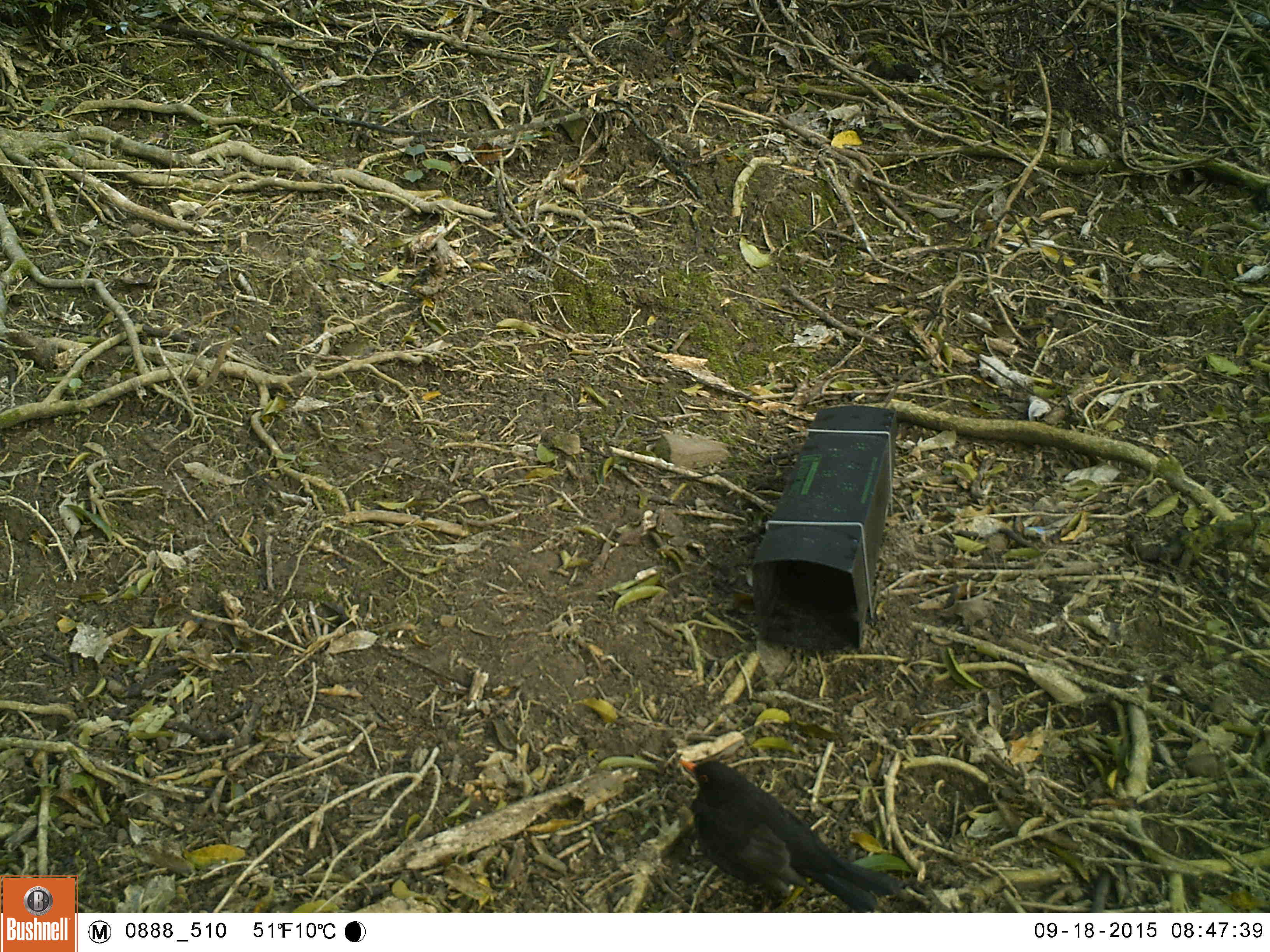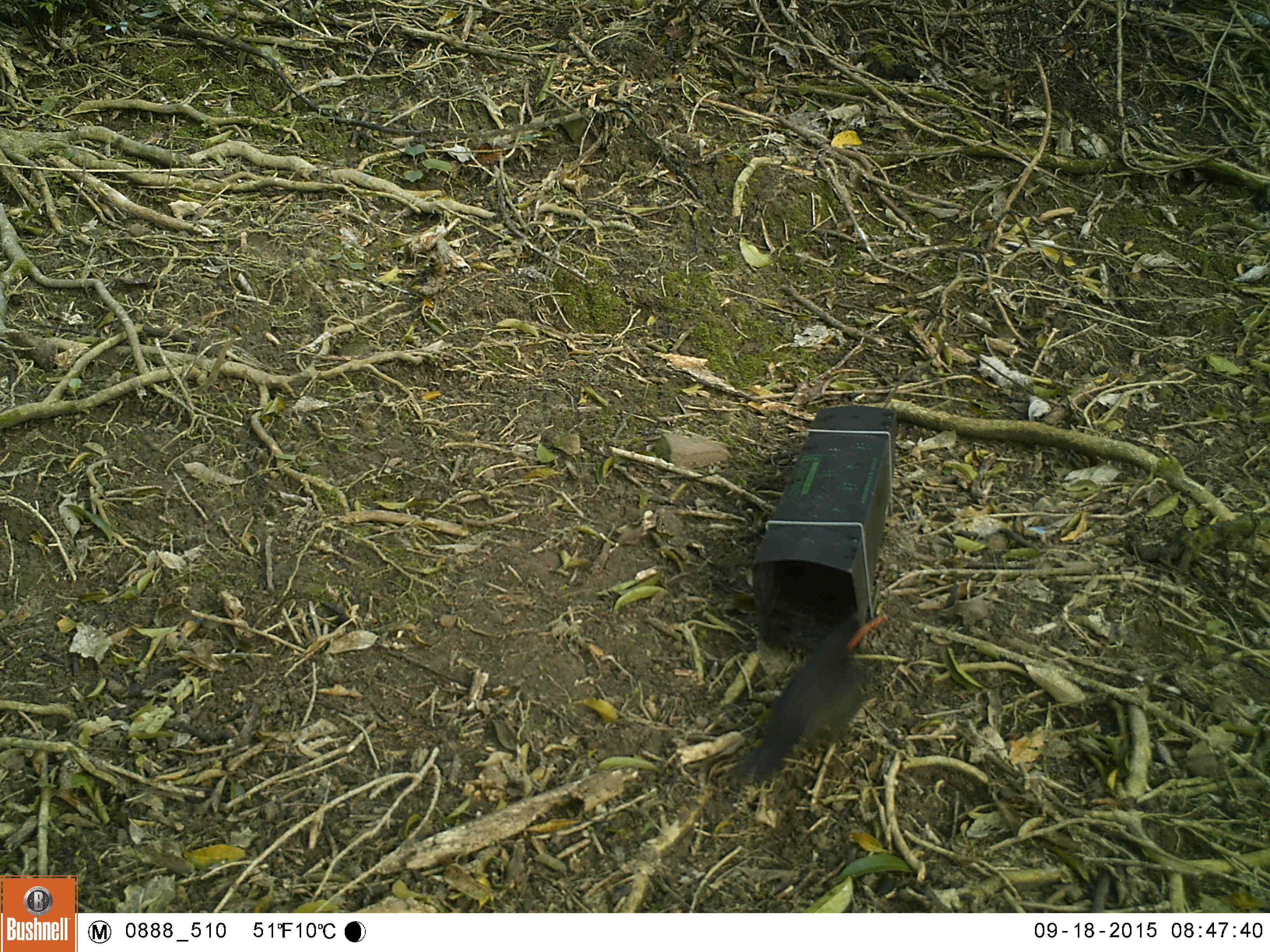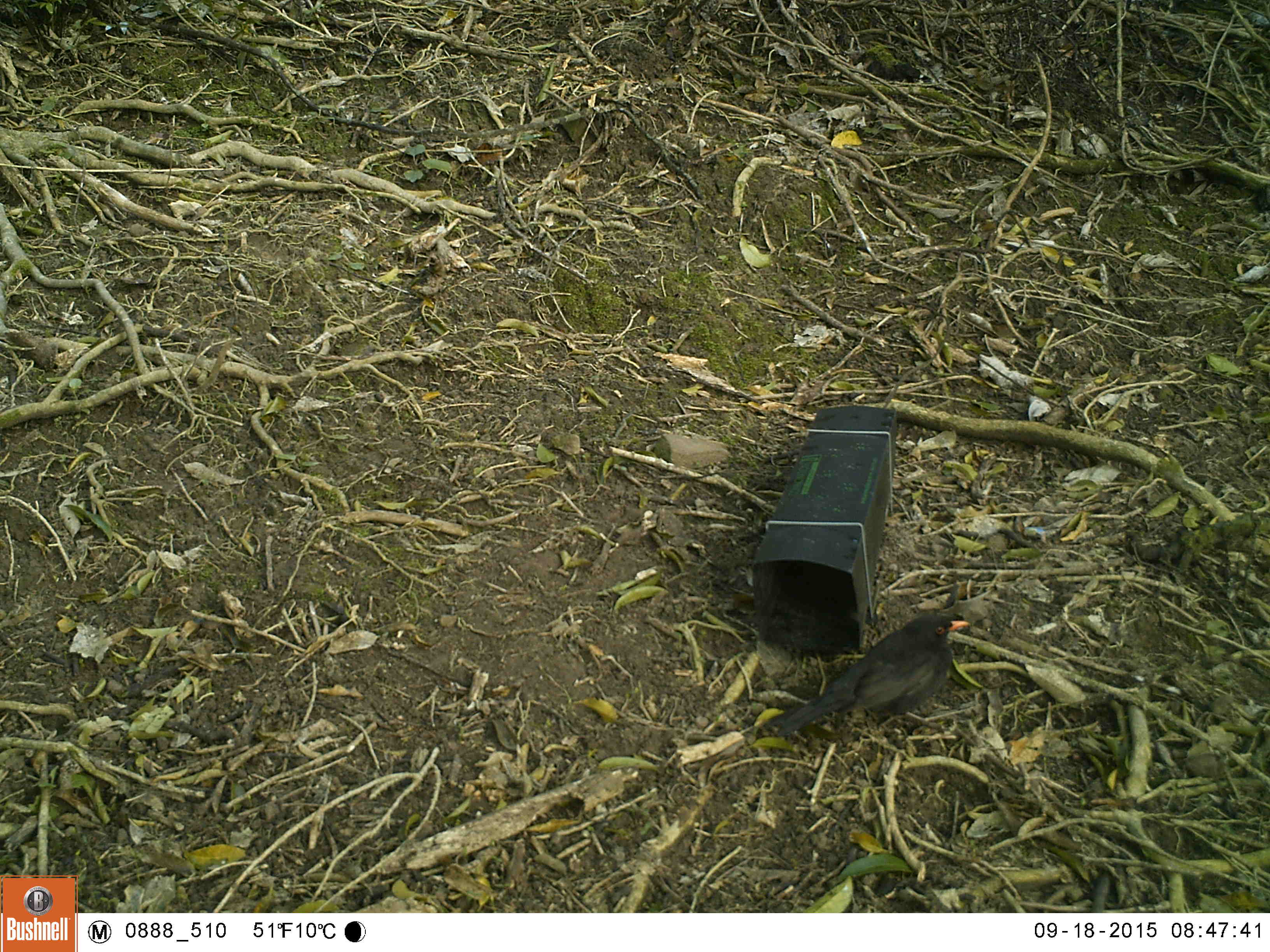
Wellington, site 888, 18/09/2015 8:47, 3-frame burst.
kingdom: Animalia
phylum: Chordata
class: Aves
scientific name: Aves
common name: bird